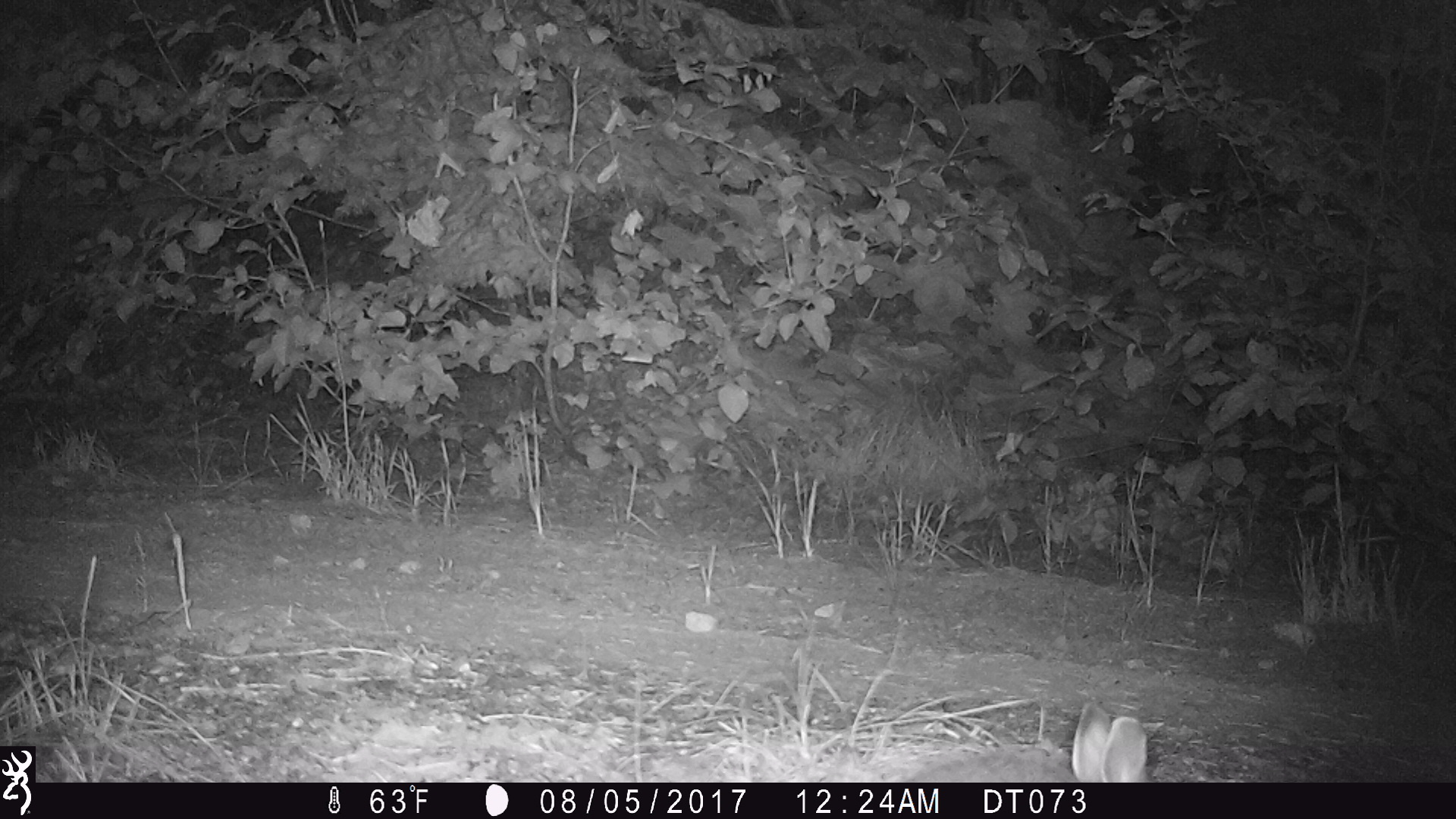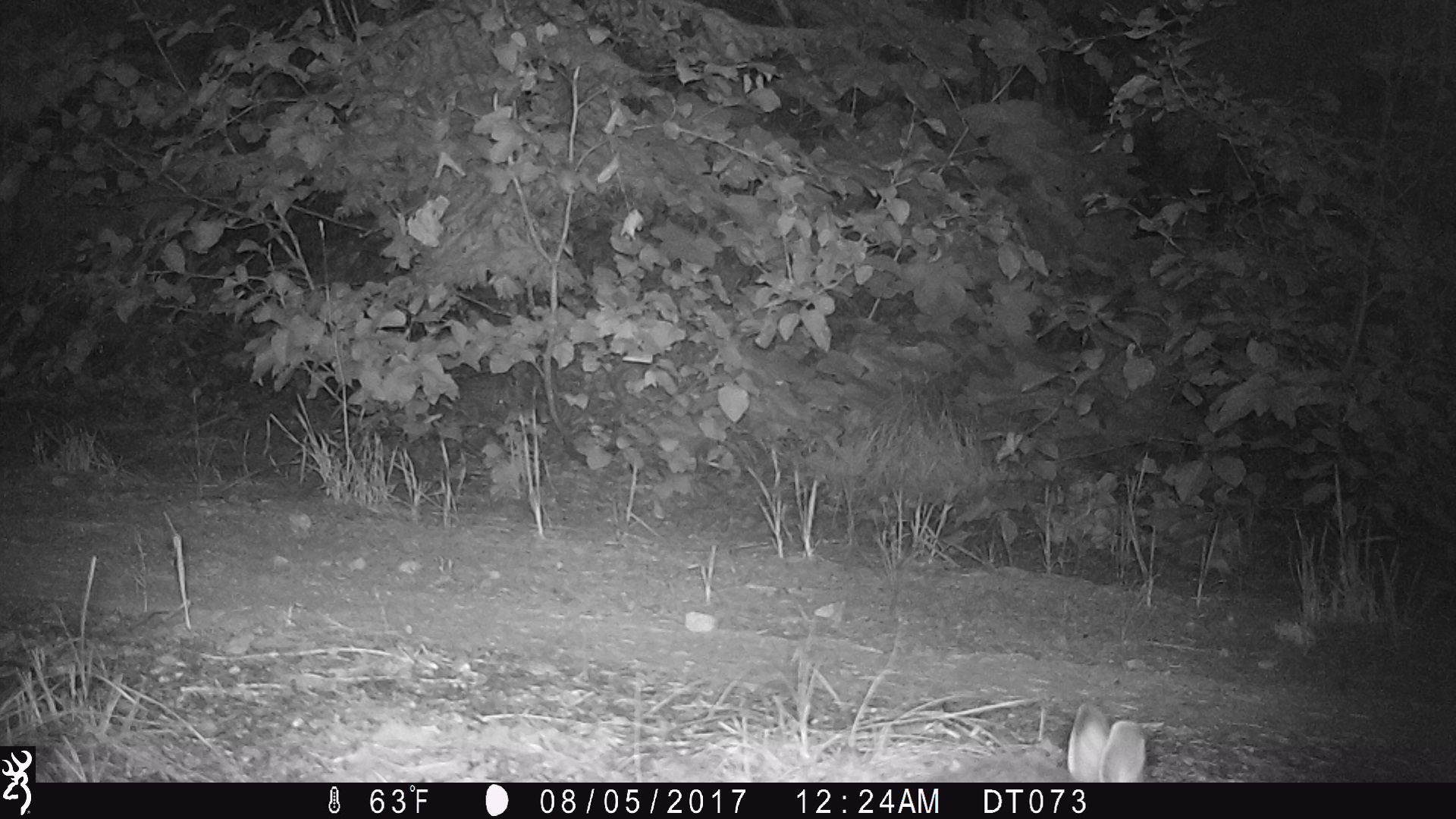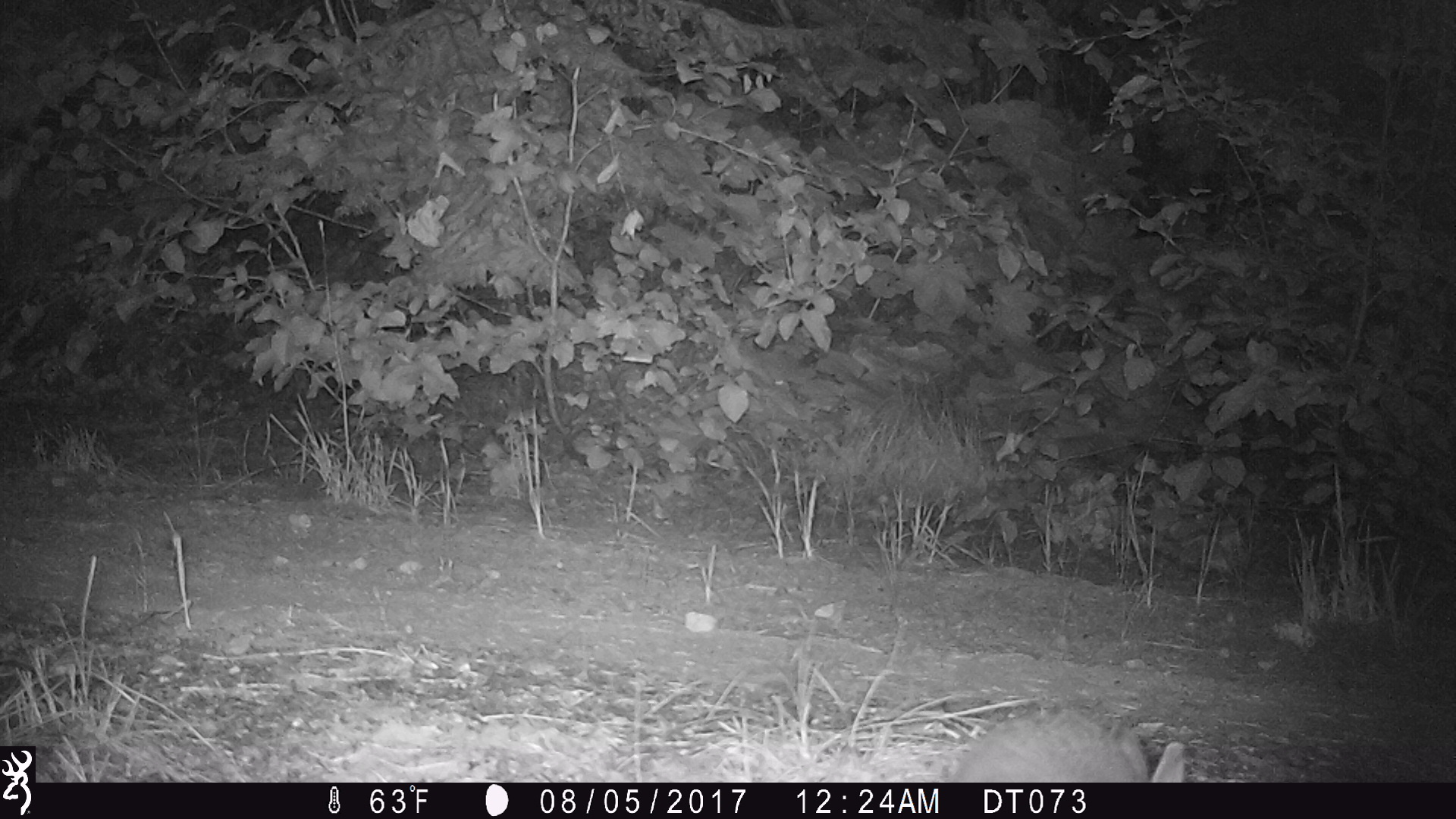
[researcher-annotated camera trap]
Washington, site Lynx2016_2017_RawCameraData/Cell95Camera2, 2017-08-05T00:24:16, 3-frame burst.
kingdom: Animalia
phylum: Chordata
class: Mammalia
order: Lagomorpha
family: Leporidae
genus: Lepus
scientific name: Lepus americanus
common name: snowshoe hare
Lepus americanus (snowshoe hare). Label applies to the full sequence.